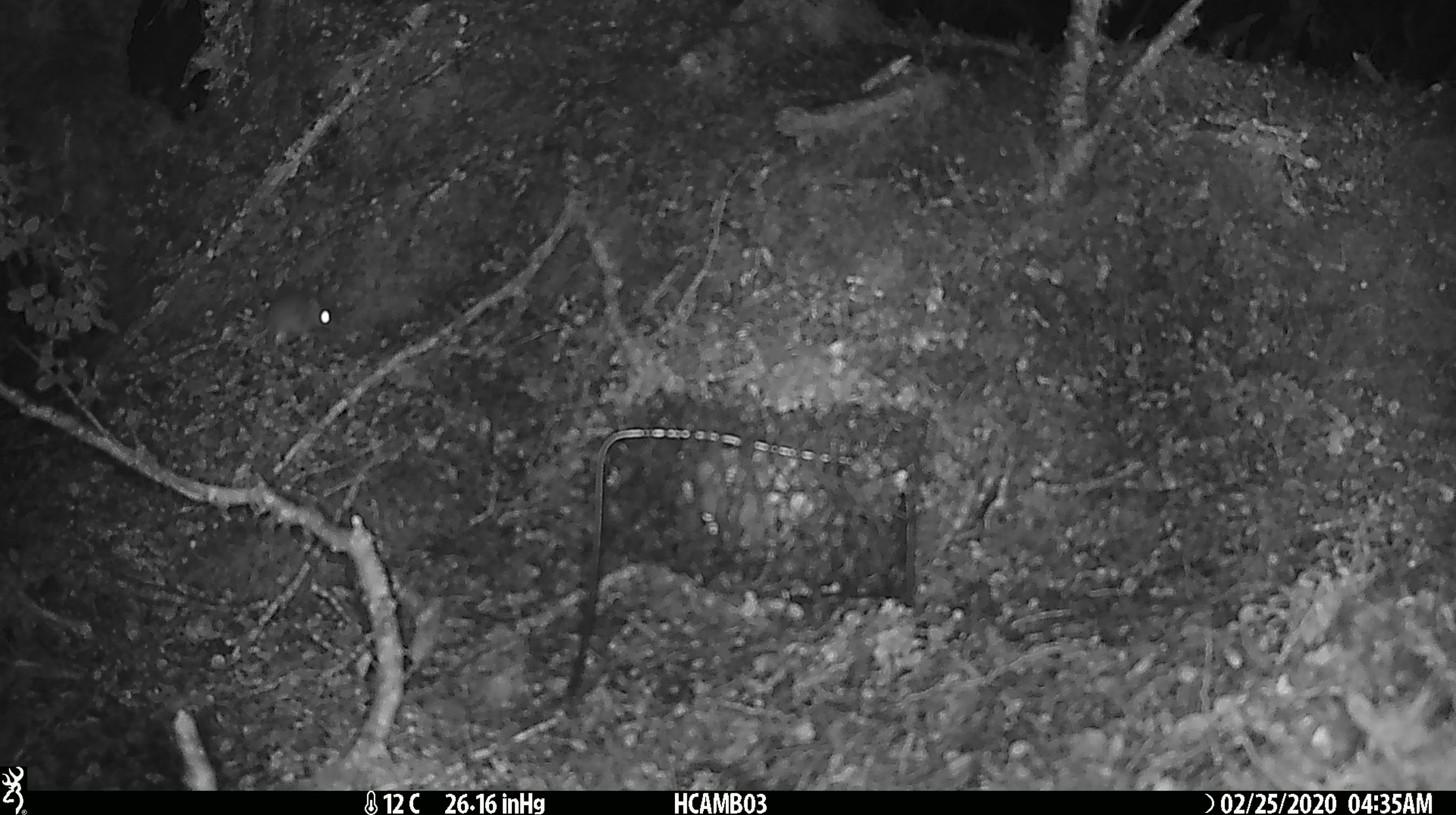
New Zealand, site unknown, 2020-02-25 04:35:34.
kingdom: Animalia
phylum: Chordata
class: Mammalia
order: Rodentia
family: Muridae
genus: Mus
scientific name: Mus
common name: mouse